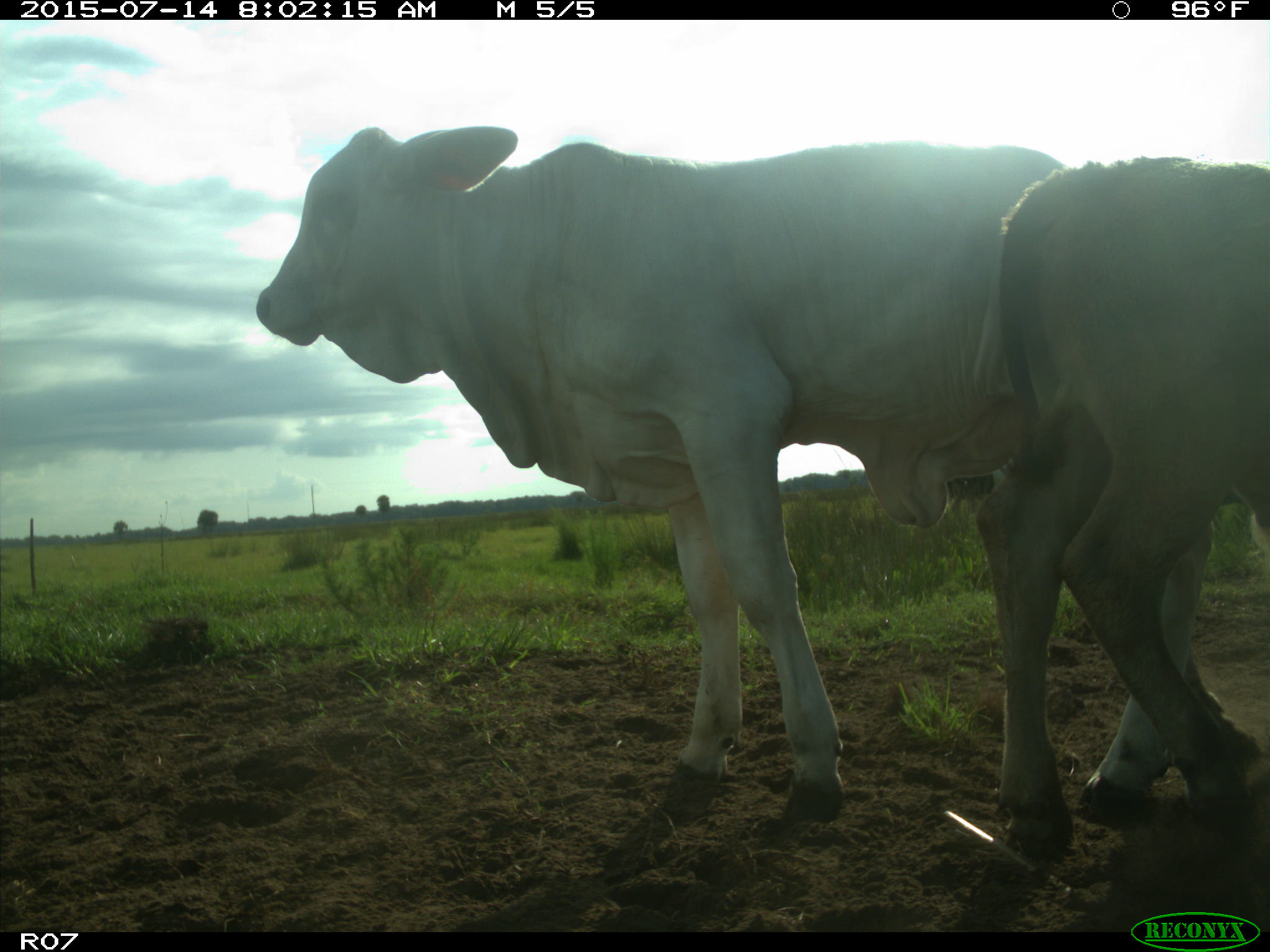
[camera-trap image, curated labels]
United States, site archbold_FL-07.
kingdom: Animalia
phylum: Chordata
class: Mammalia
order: Artiodactyla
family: Bovidae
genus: Bos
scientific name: Bos taurus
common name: domestic cow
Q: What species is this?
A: Bos taurus (domestic cow).